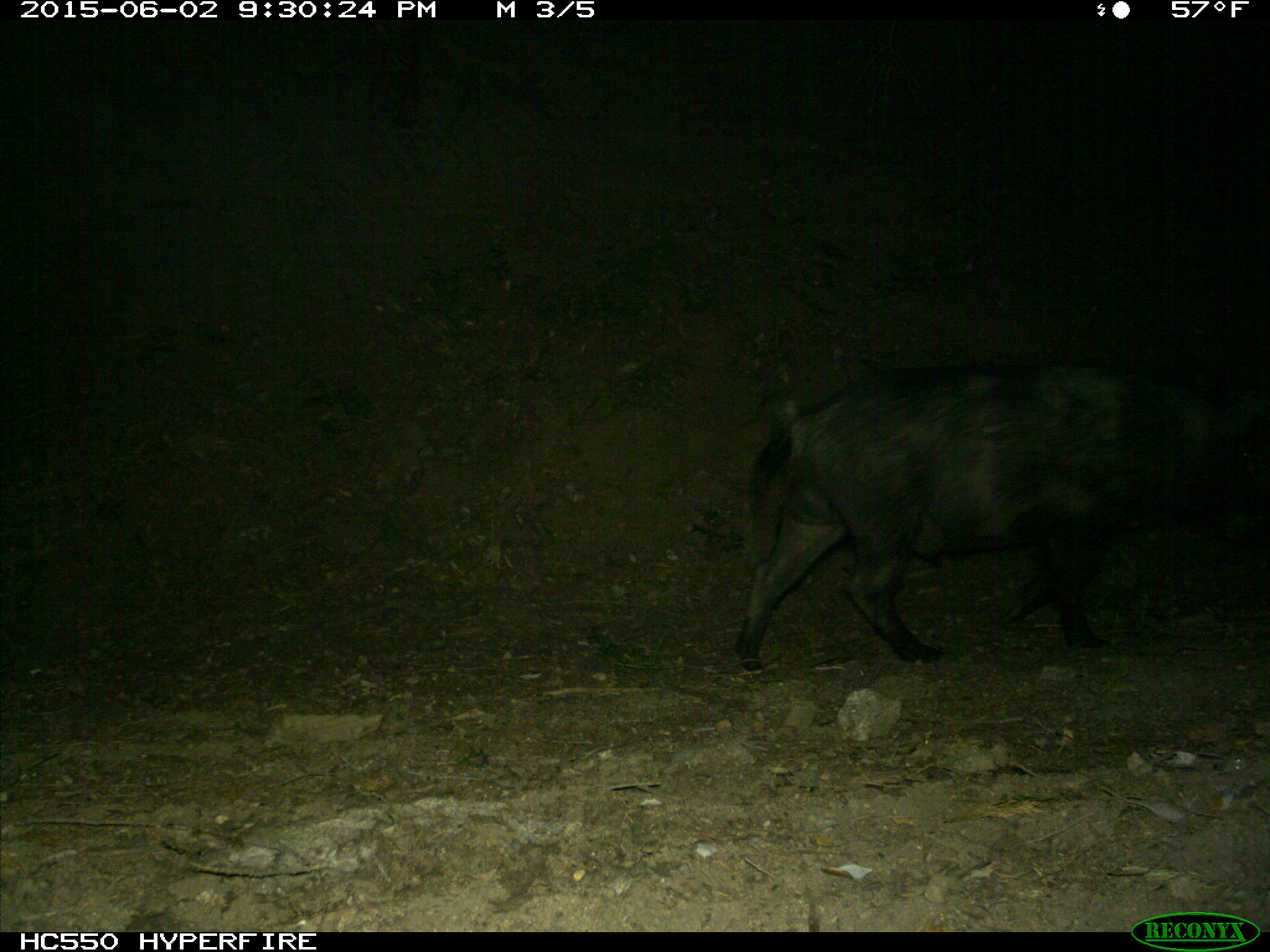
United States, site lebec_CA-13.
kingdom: Animalia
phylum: Chordata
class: Mammalia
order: Artiodactyla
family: Suidae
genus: Sus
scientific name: Sus scrofa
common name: wild boar